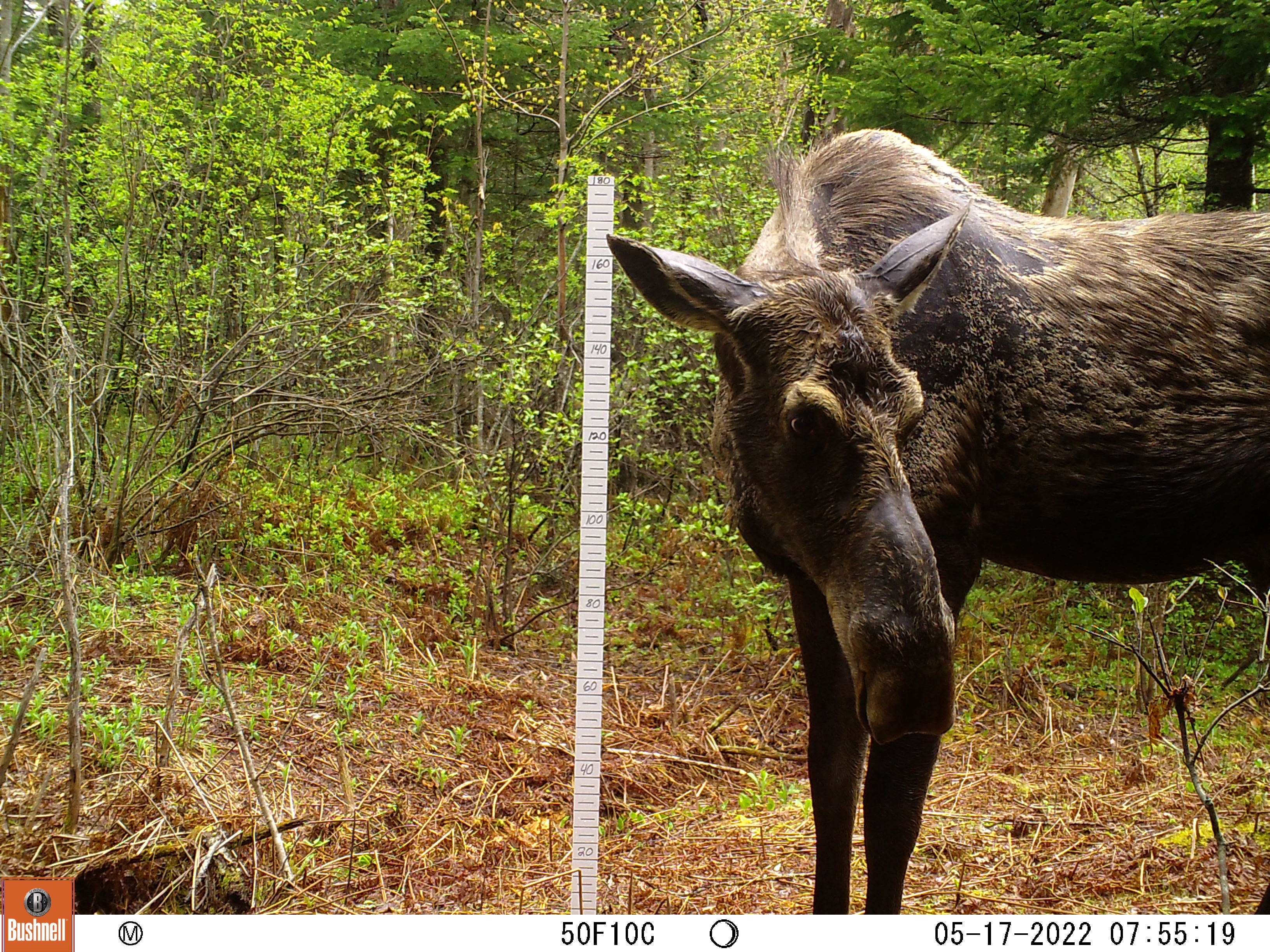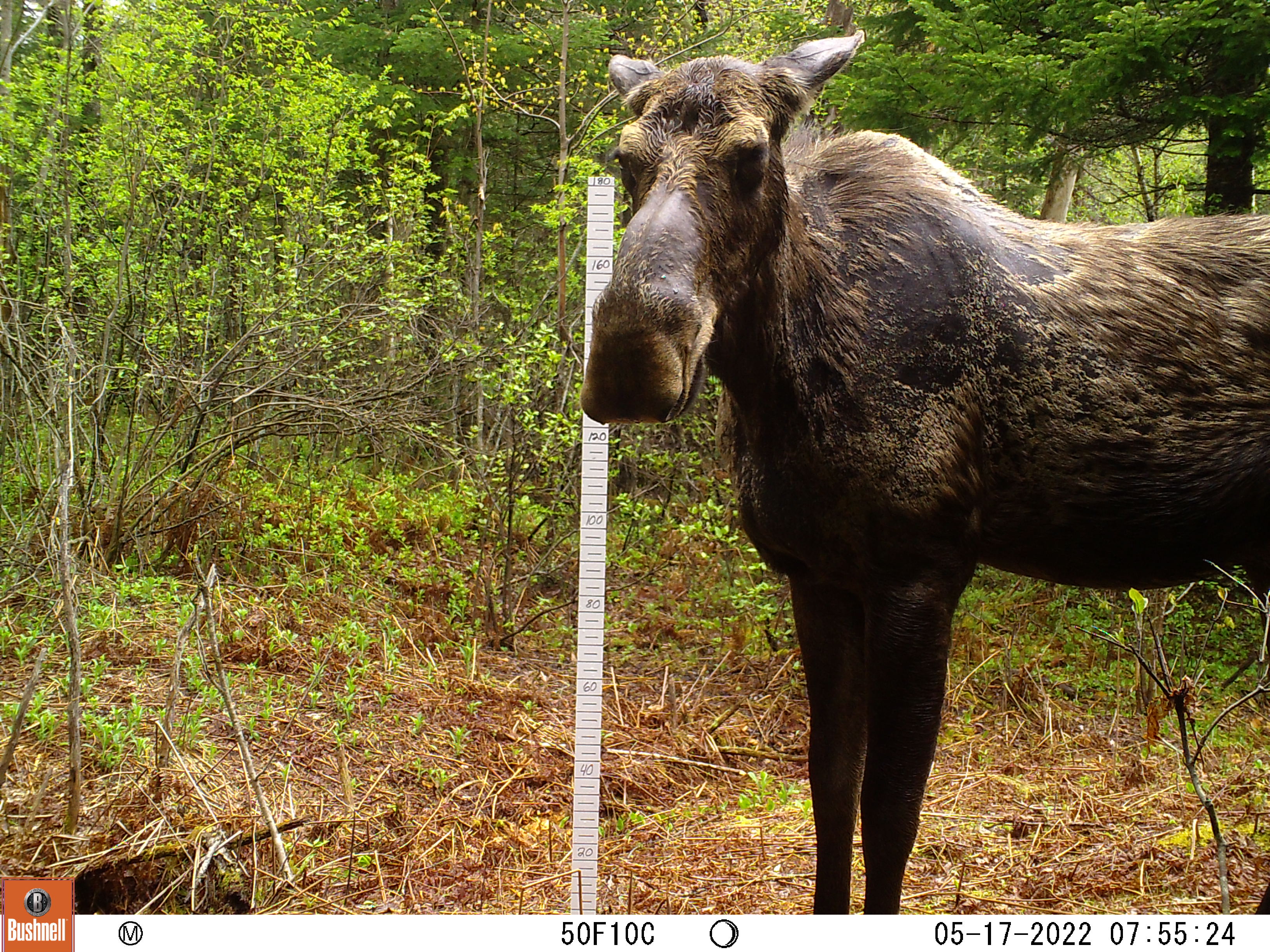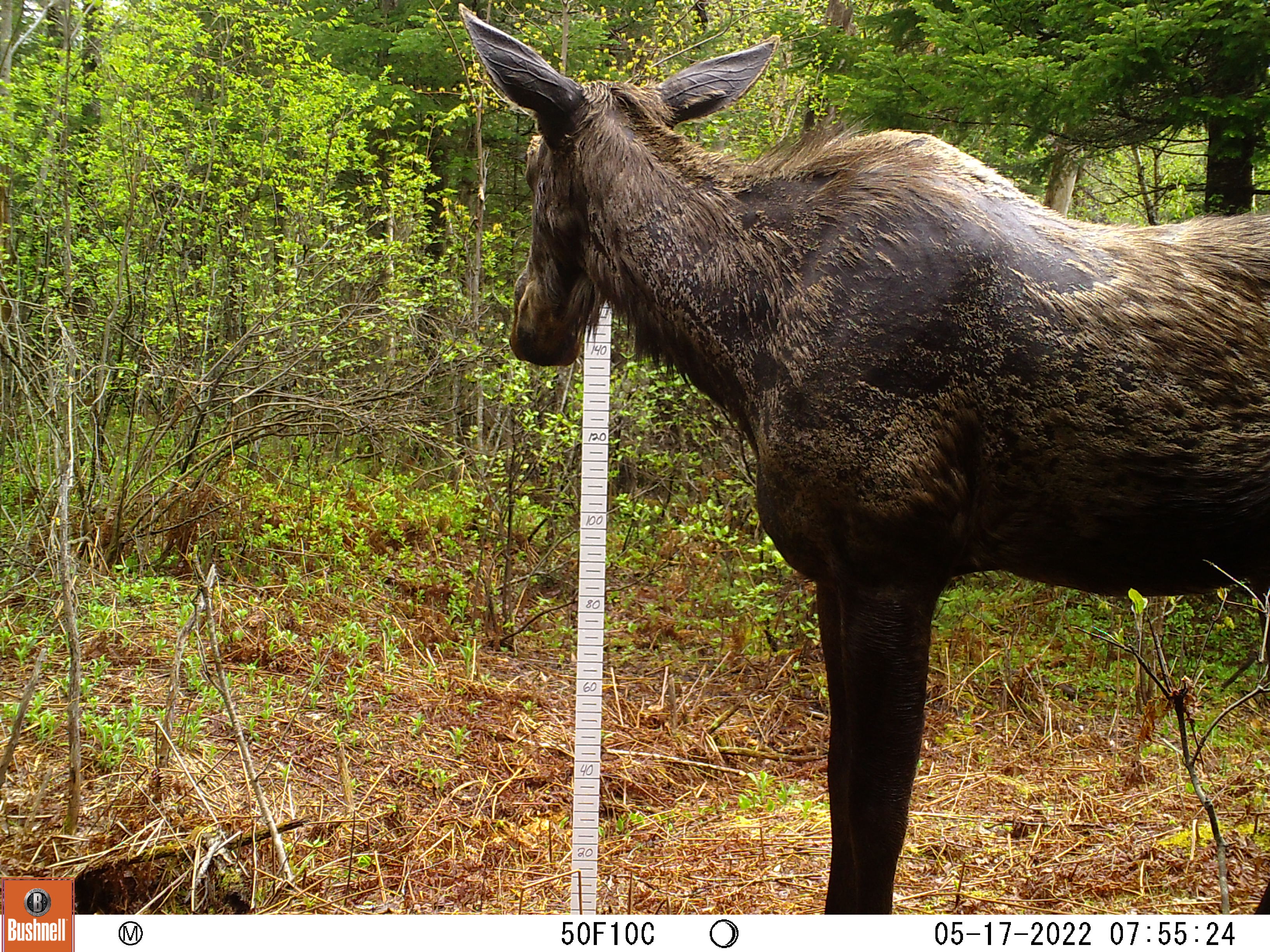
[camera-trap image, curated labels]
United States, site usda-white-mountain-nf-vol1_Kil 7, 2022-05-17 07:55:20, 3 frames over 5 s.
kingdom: Animalia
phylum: Chordata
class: Mammalia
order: Artiodactyla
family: Cervidae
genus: Alces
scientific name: Alces alces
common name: moose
Moose (Alces alces).